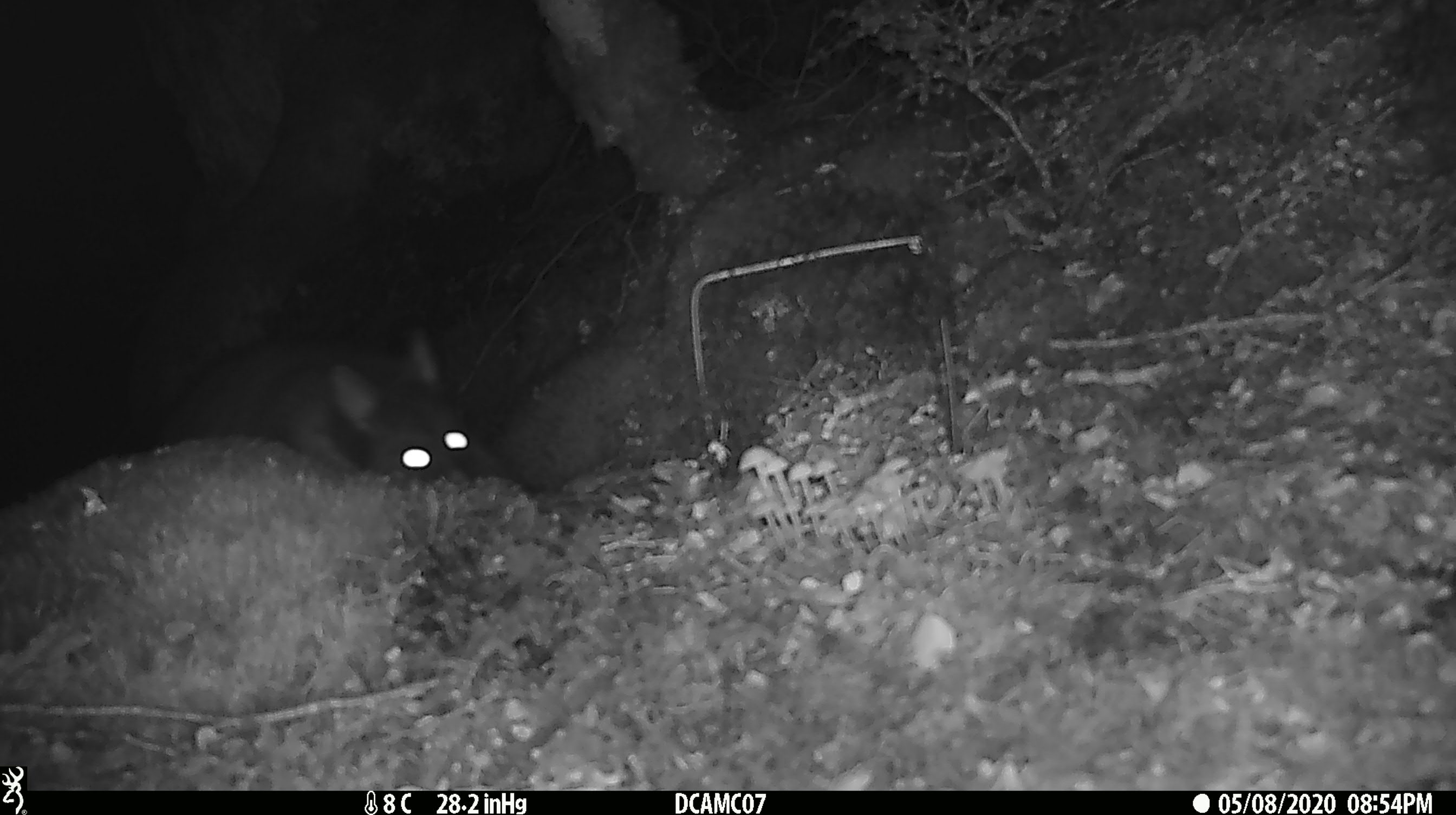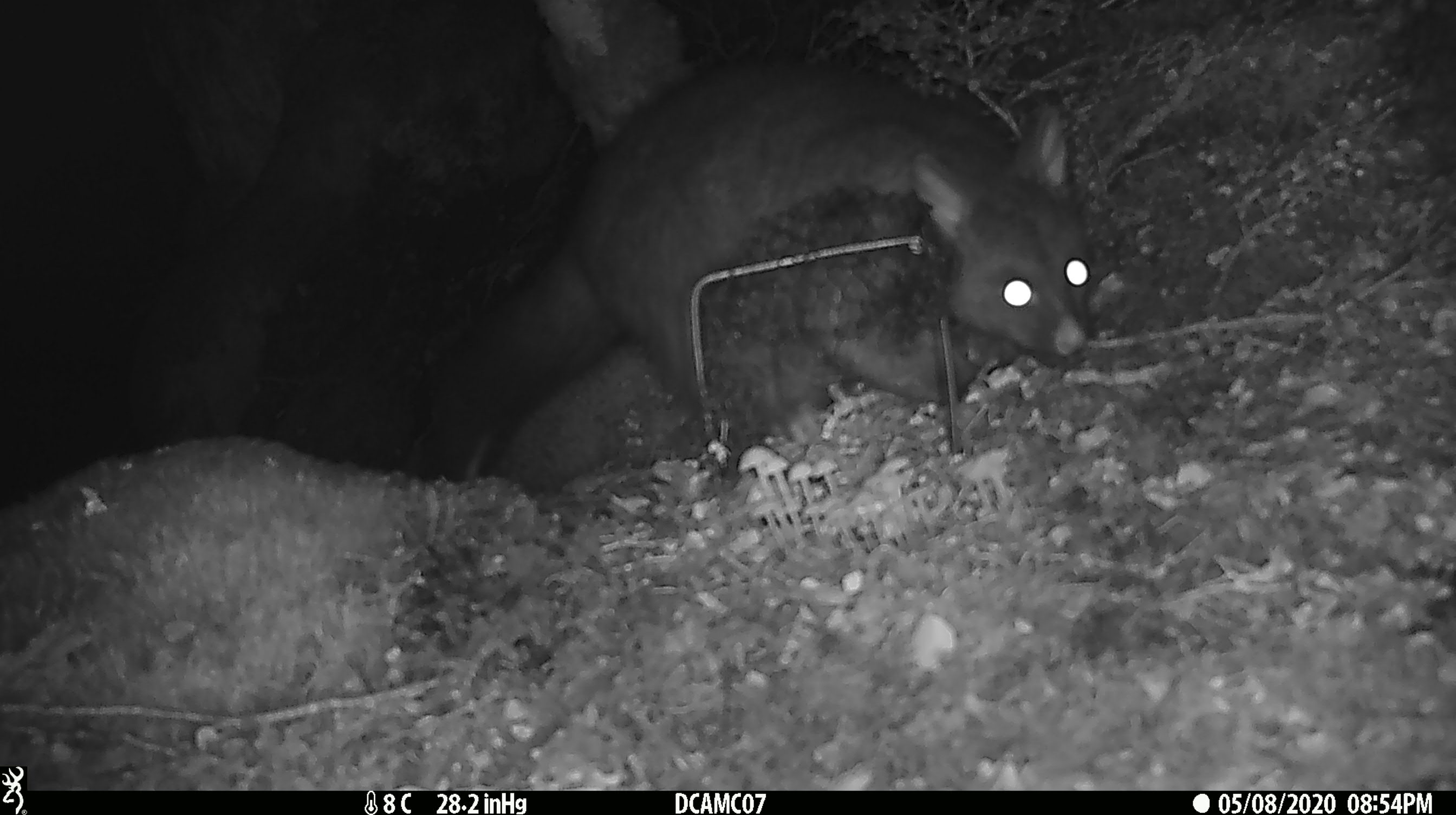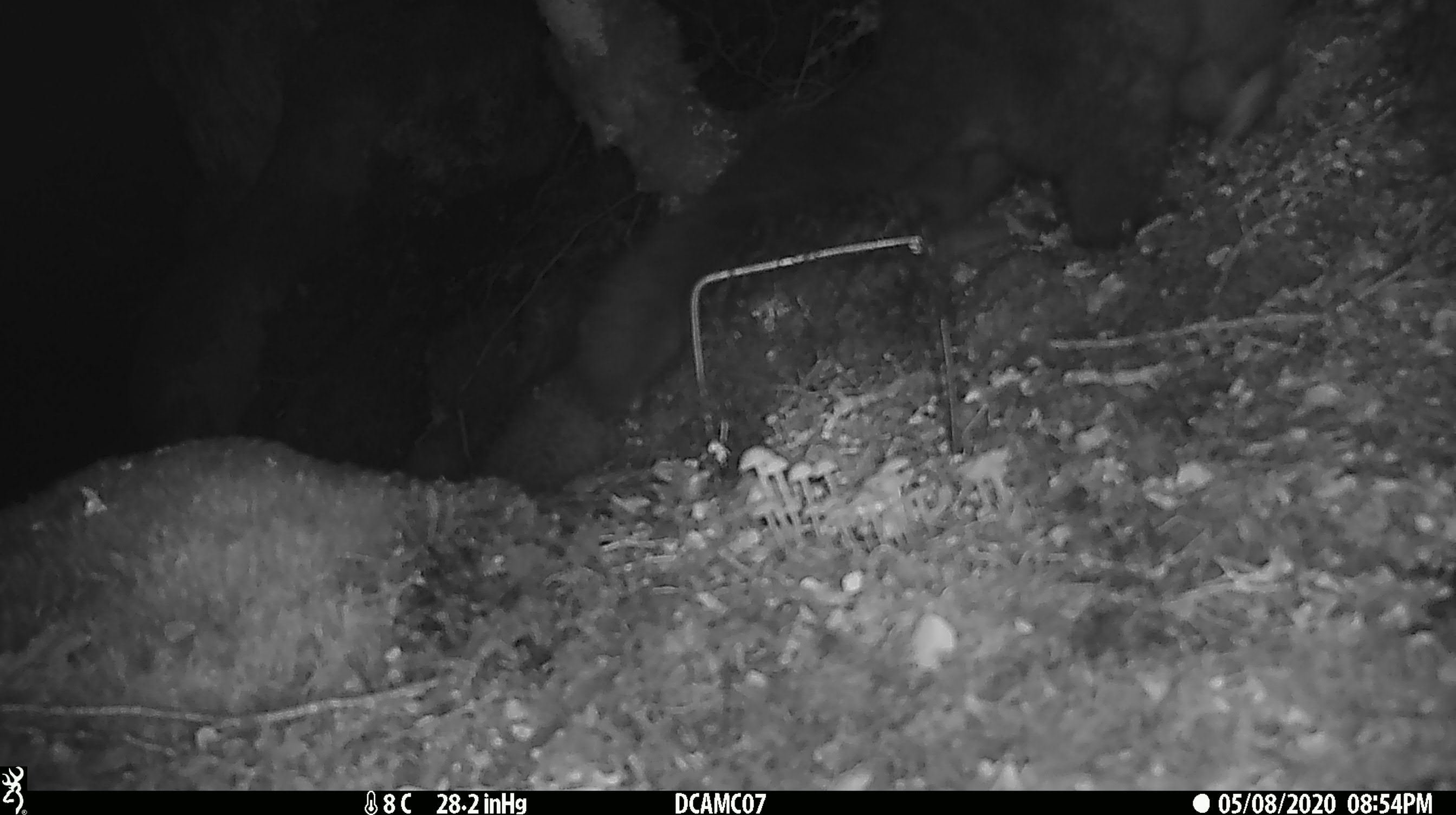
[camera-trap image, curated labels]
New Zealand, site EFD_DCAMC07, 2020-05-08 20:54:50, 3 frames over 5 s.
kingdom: Animalia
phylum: Chordata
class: Mammalia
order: Diprotodontia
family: Phalangeridae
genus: Trichosurus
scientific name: Trichosurus vulpecula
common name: common brushtail possum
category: possum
Possum (common brushtail possum) (Trichosurus vulpecula).